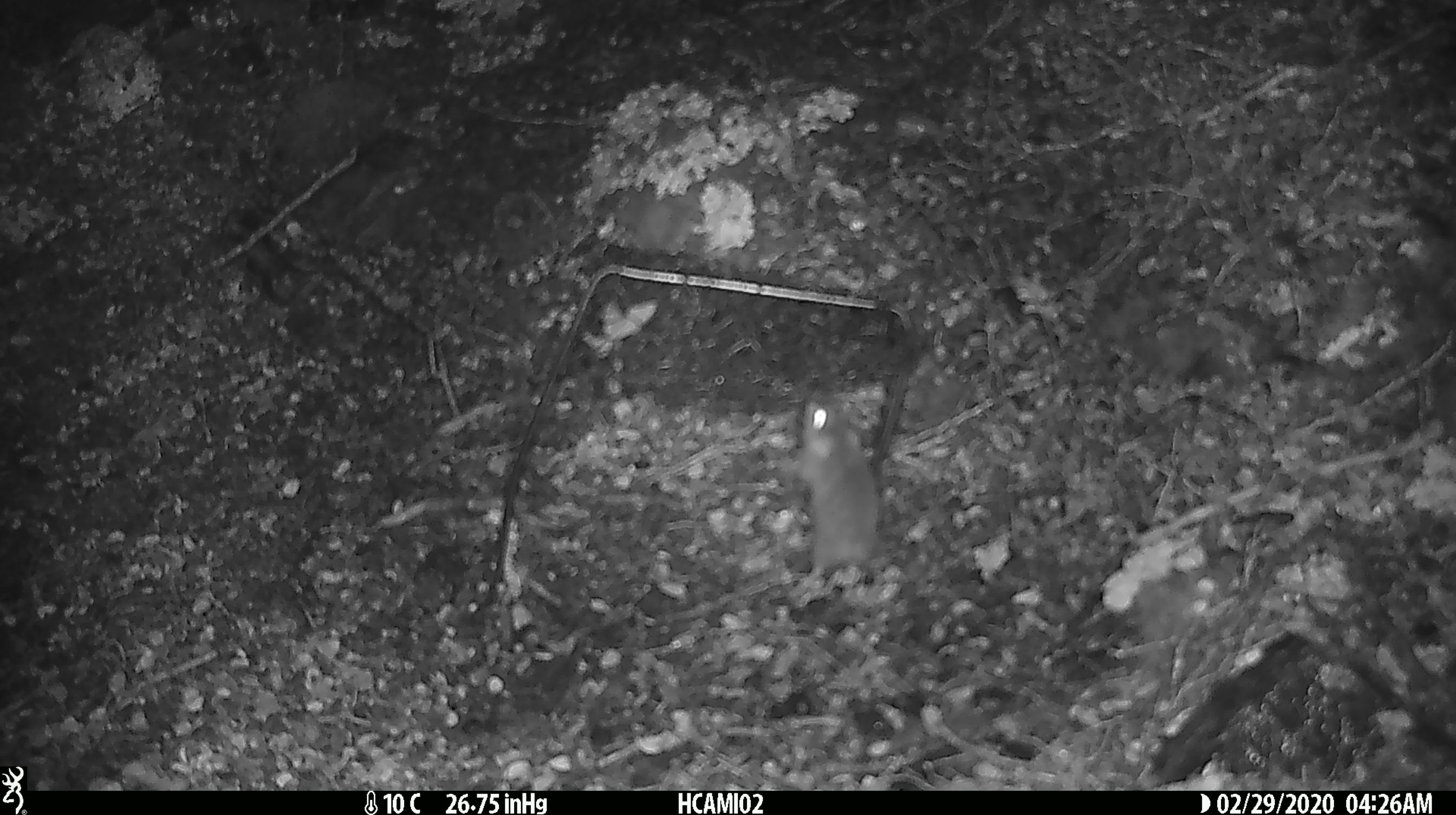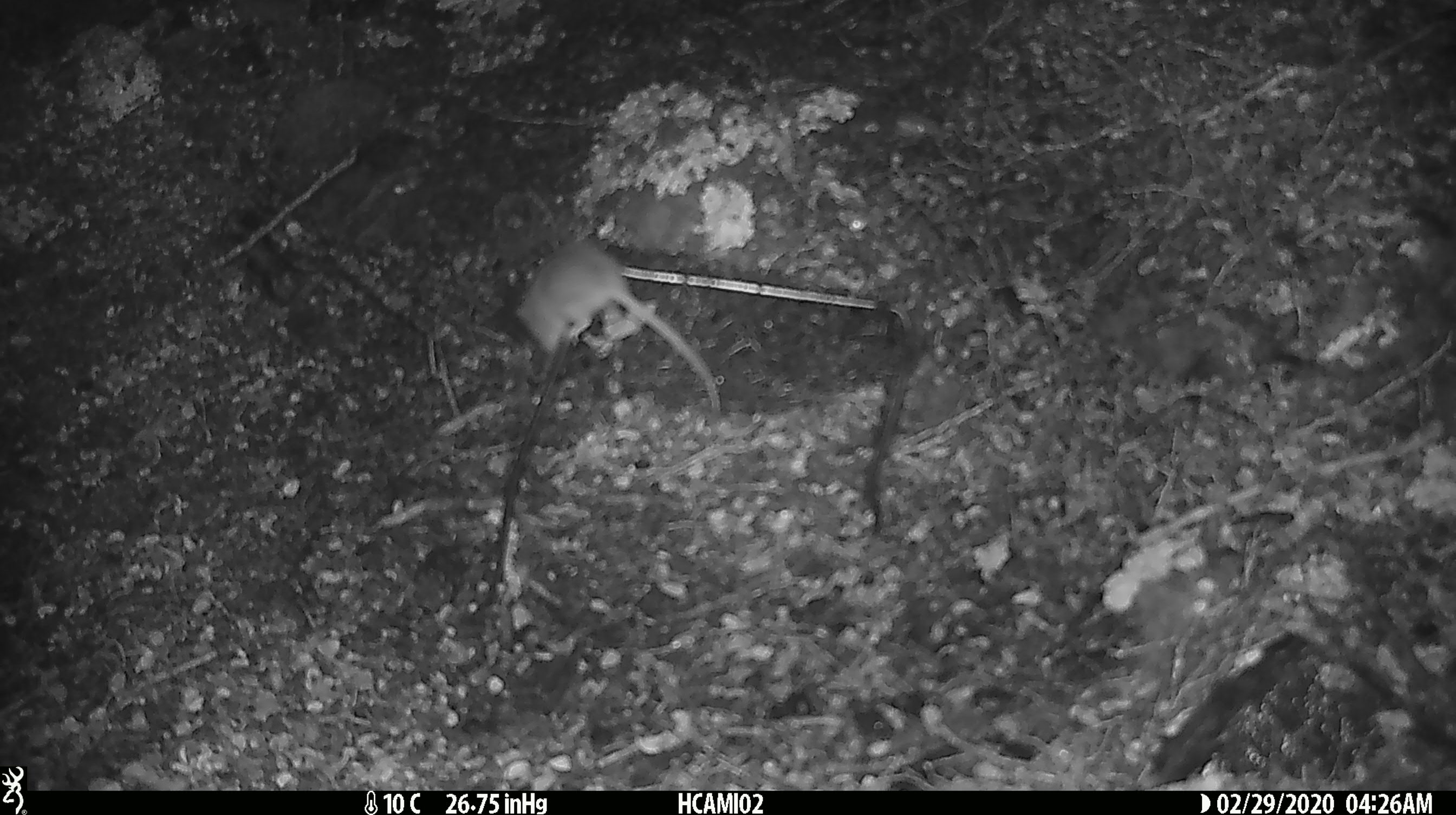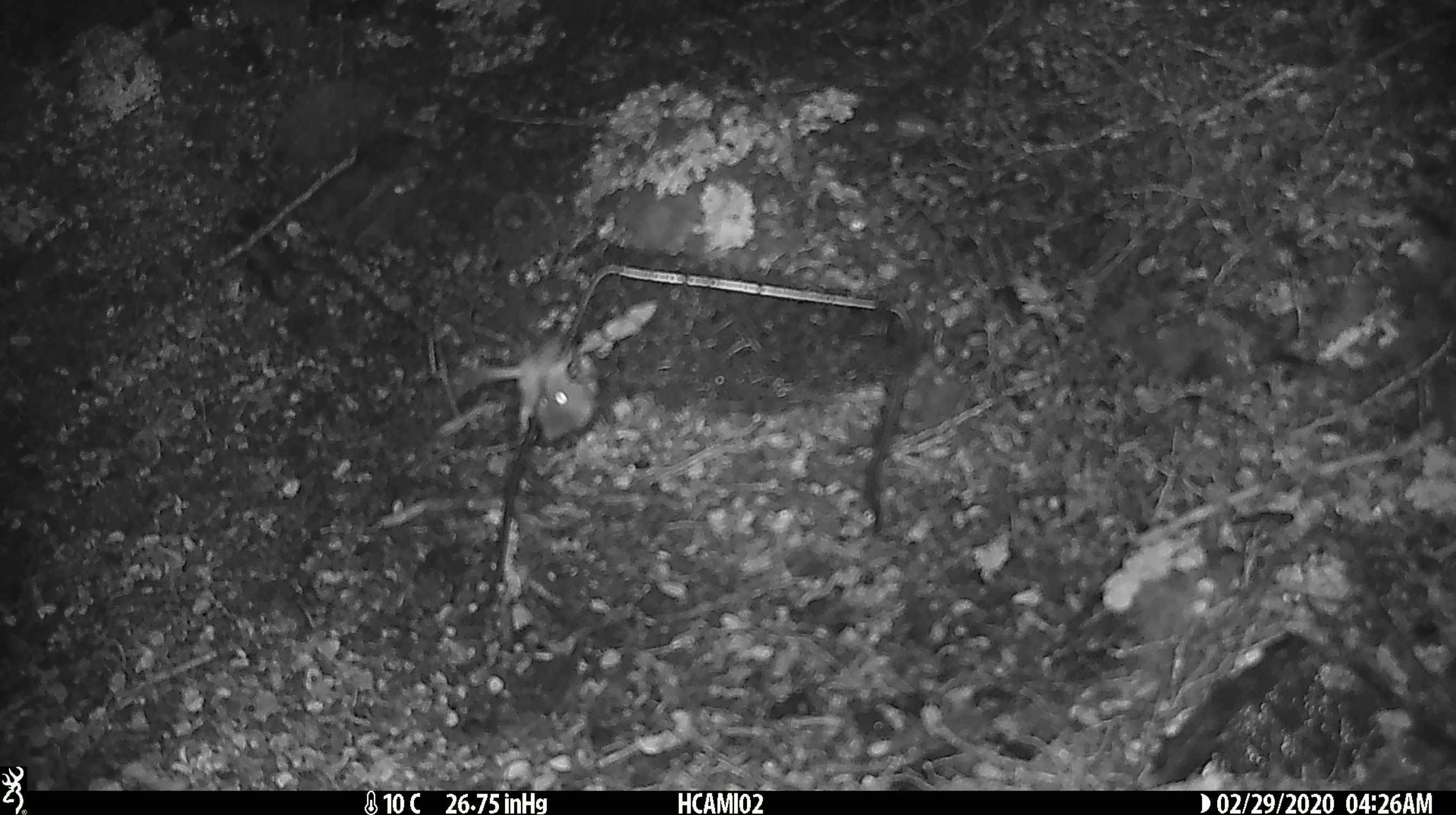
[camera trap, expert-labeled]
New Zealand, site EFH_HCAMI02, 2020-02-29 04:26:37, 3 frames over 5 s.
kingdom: Animalia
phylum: Chordata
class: Mammalia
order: Rodentia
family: Muridae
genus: Mus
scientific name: Mus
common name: mouse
Mouse (Mus).